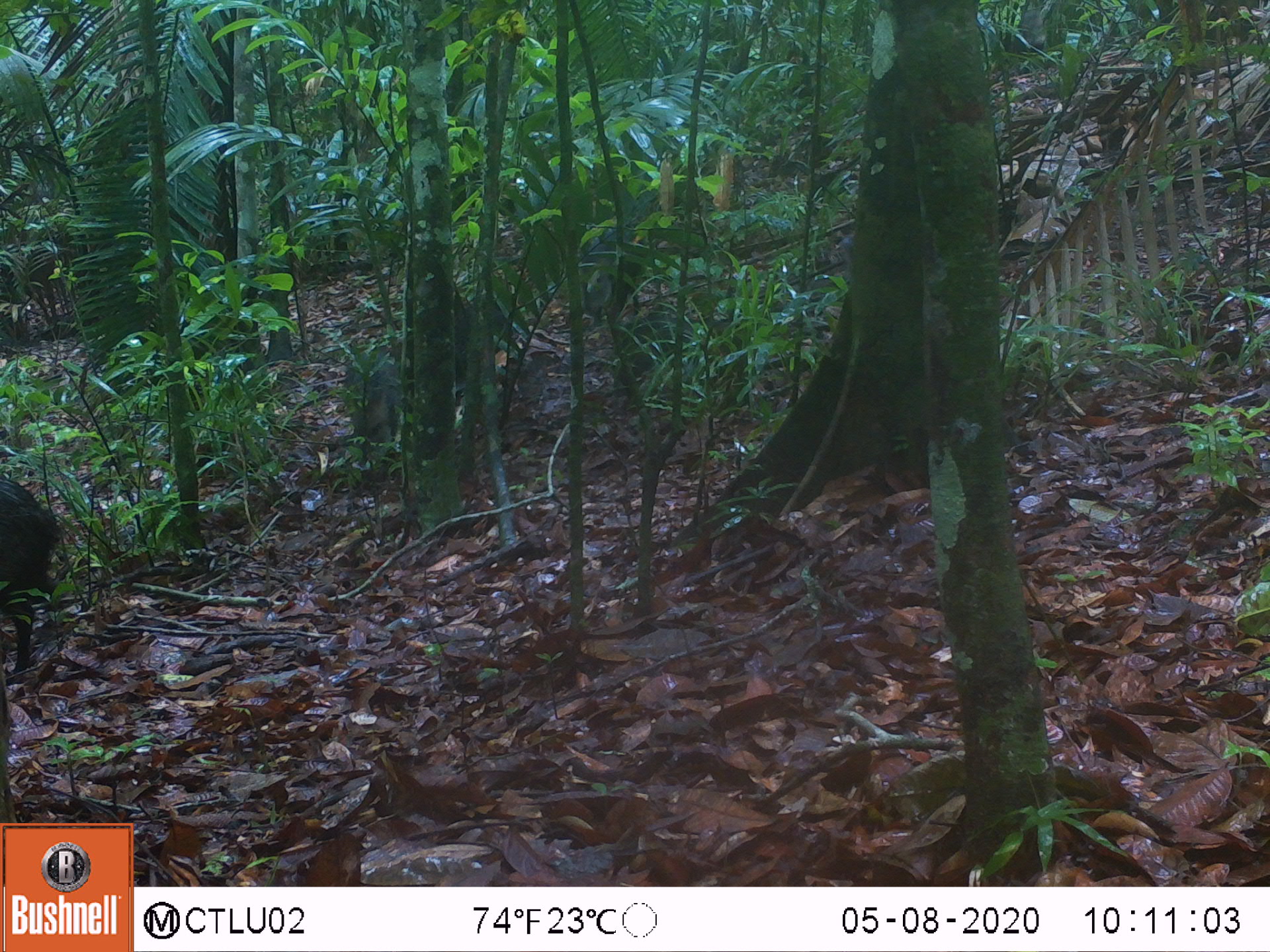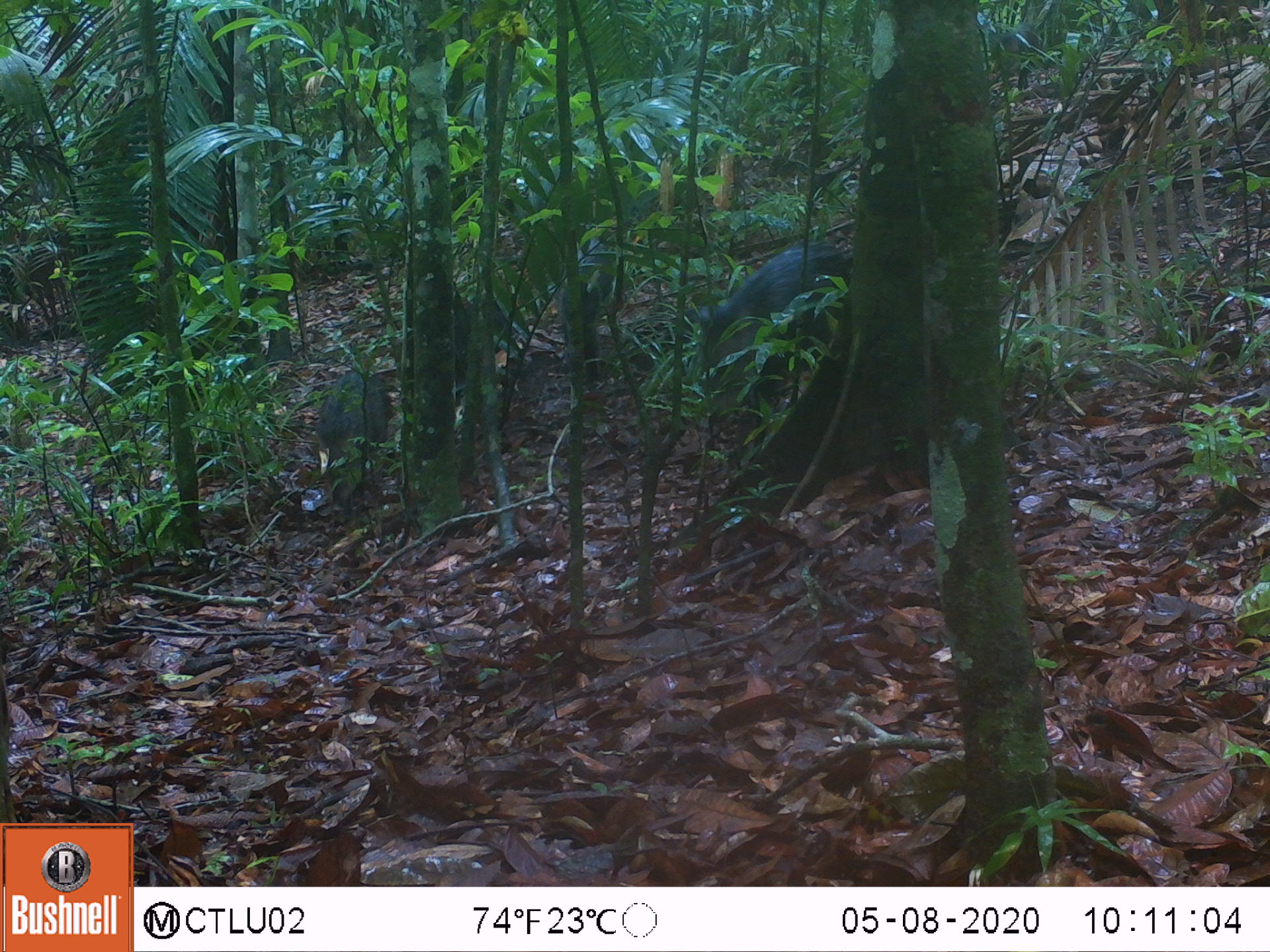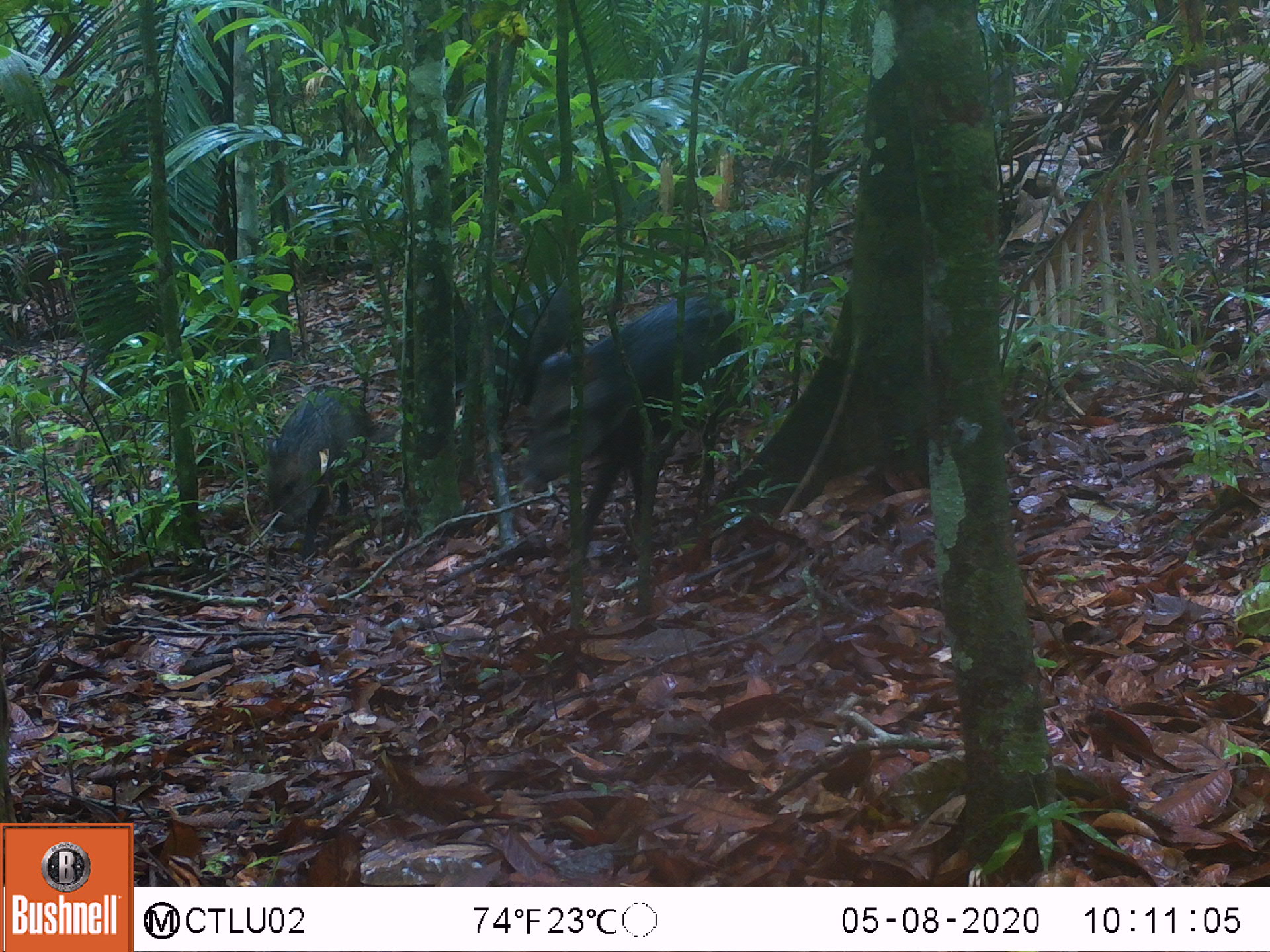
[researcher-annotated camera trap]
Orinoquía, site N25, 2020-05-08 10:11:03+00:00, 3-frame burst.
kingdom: Animalia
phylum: Chordata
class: Mammalia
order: Artiodactyla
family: Tayassuidae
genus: Pecari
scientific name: Pecari tajacu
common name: collared peccary